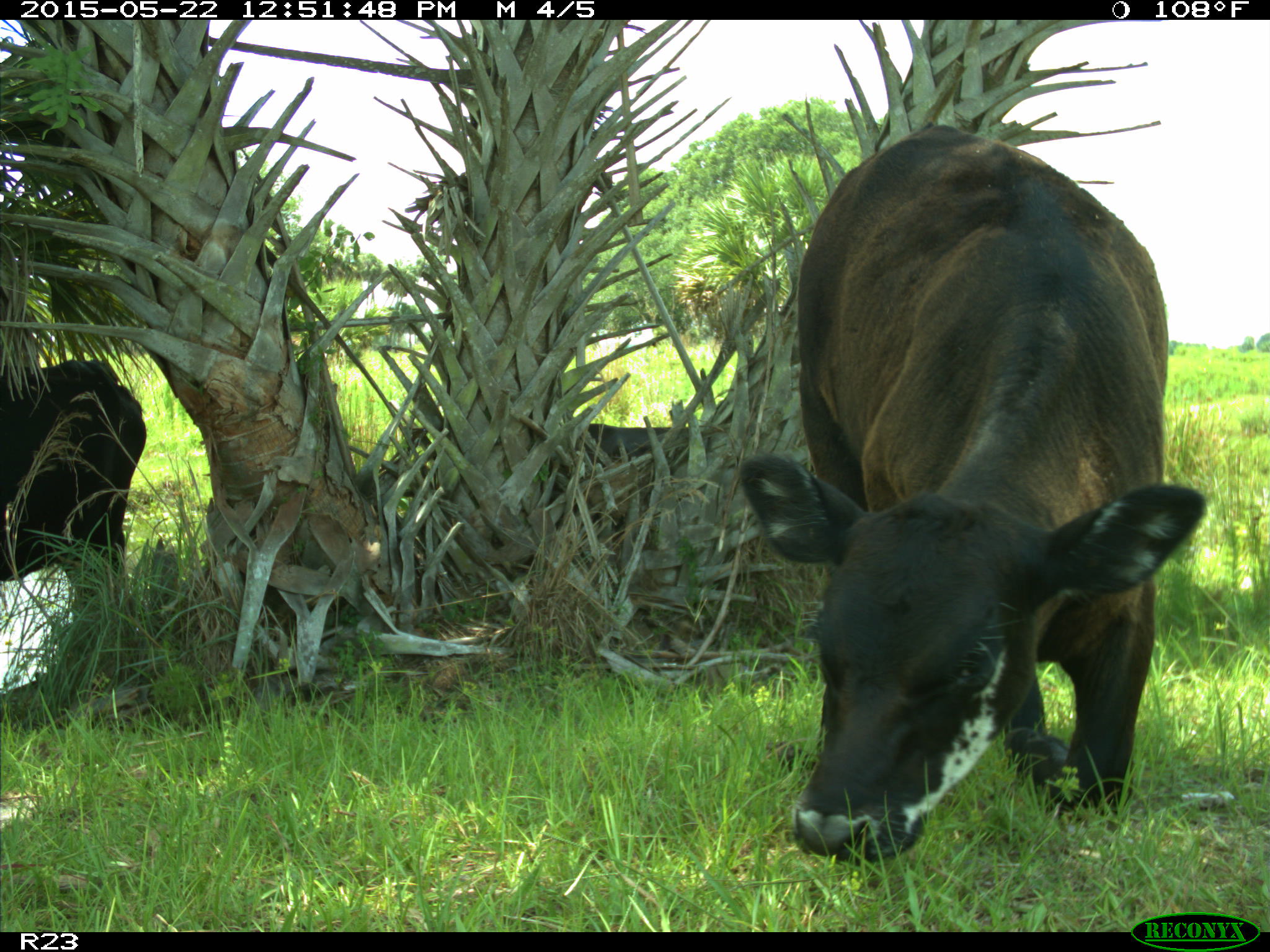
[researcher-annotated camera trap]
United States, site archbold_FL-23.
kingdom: Animalia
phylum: Chordata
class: Mammalia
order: Artiodactyla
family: Bovidae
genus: Bos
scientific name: Bos taurus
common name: domestic cow